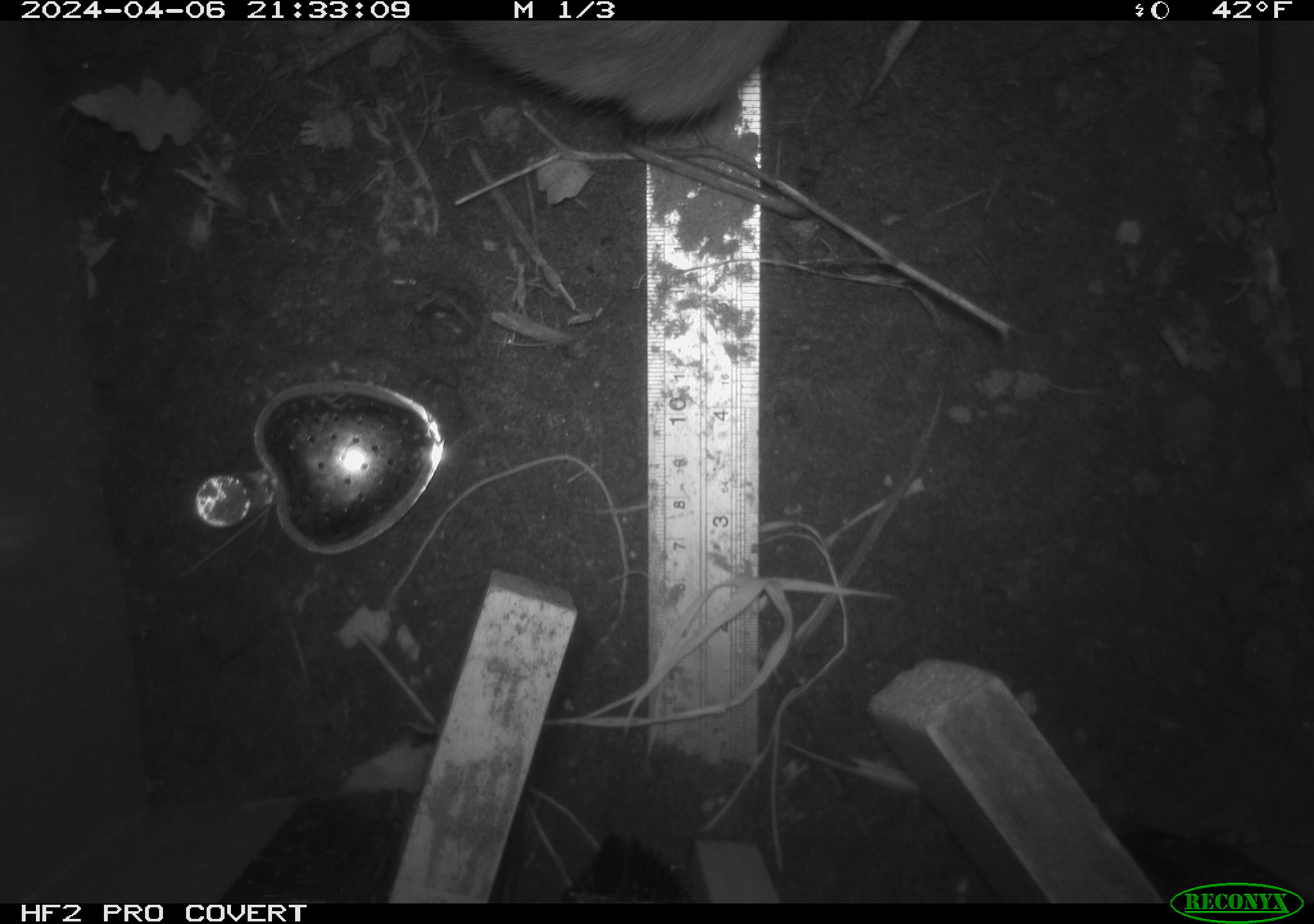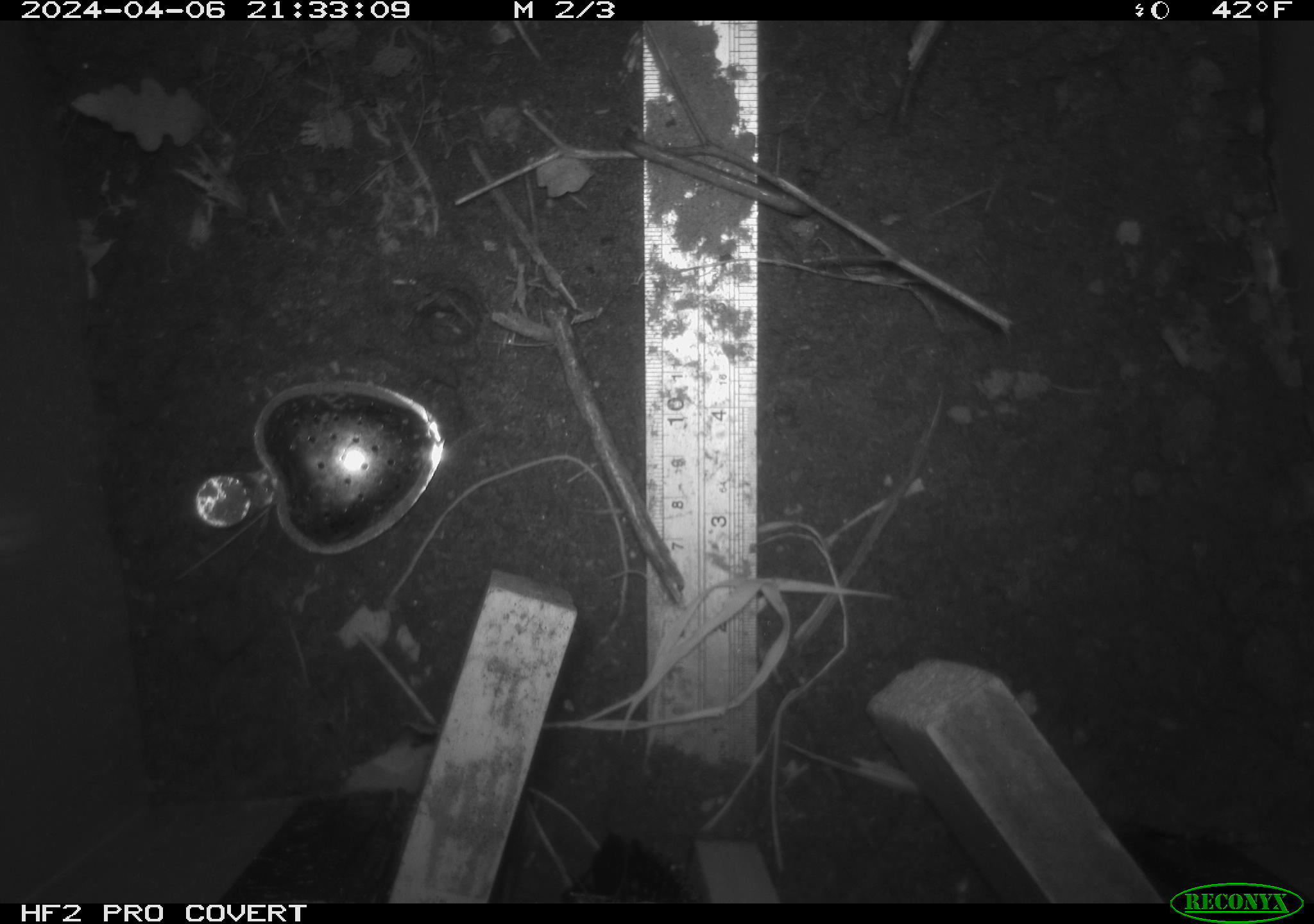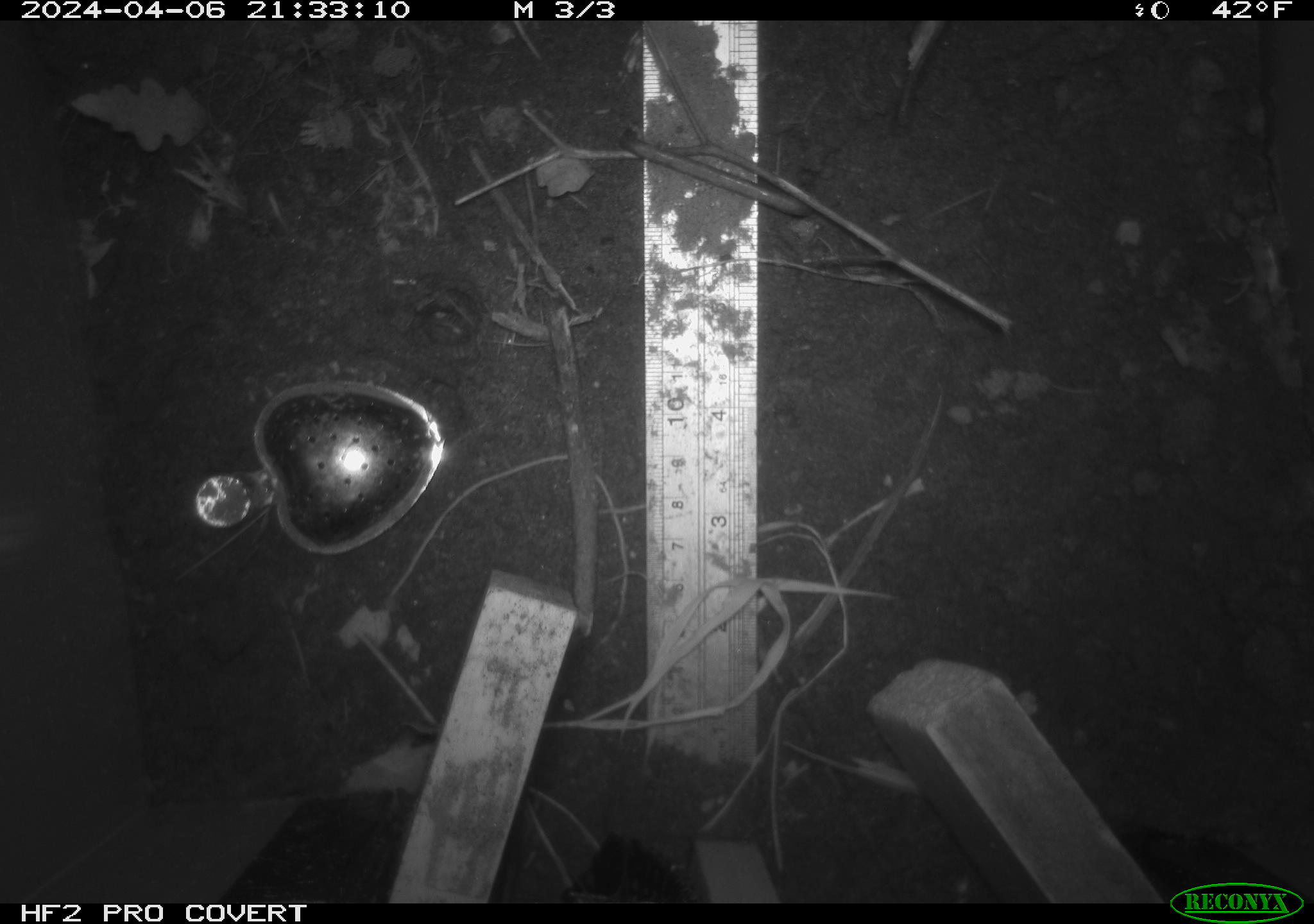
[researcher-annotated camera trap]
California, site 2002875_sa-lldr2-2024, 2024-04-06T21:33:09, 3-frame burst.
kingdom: Animalia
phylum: Chordata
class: Mammalia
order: Rodentia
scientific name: Rodentia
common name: rodent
Rodent (Rodentia).